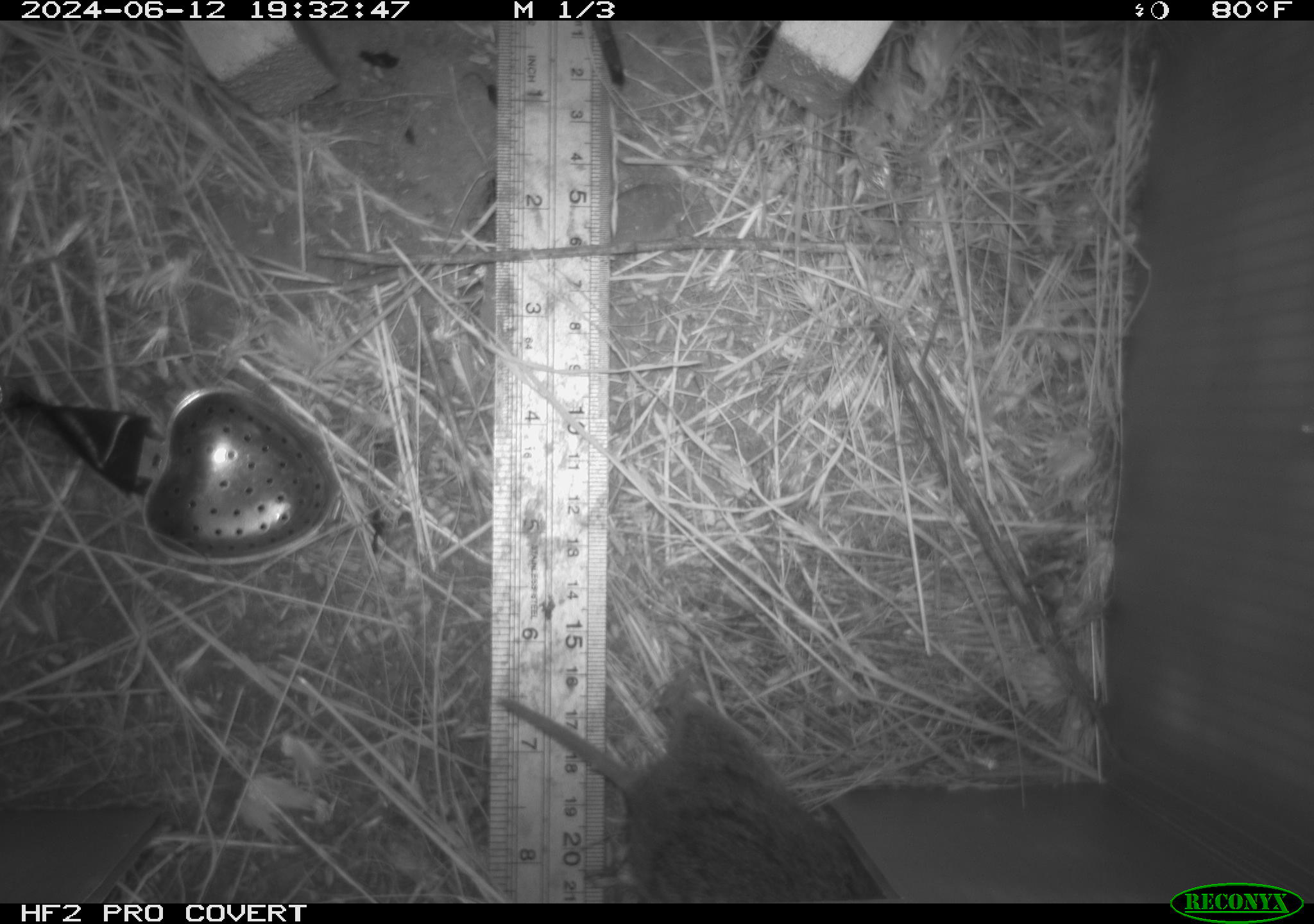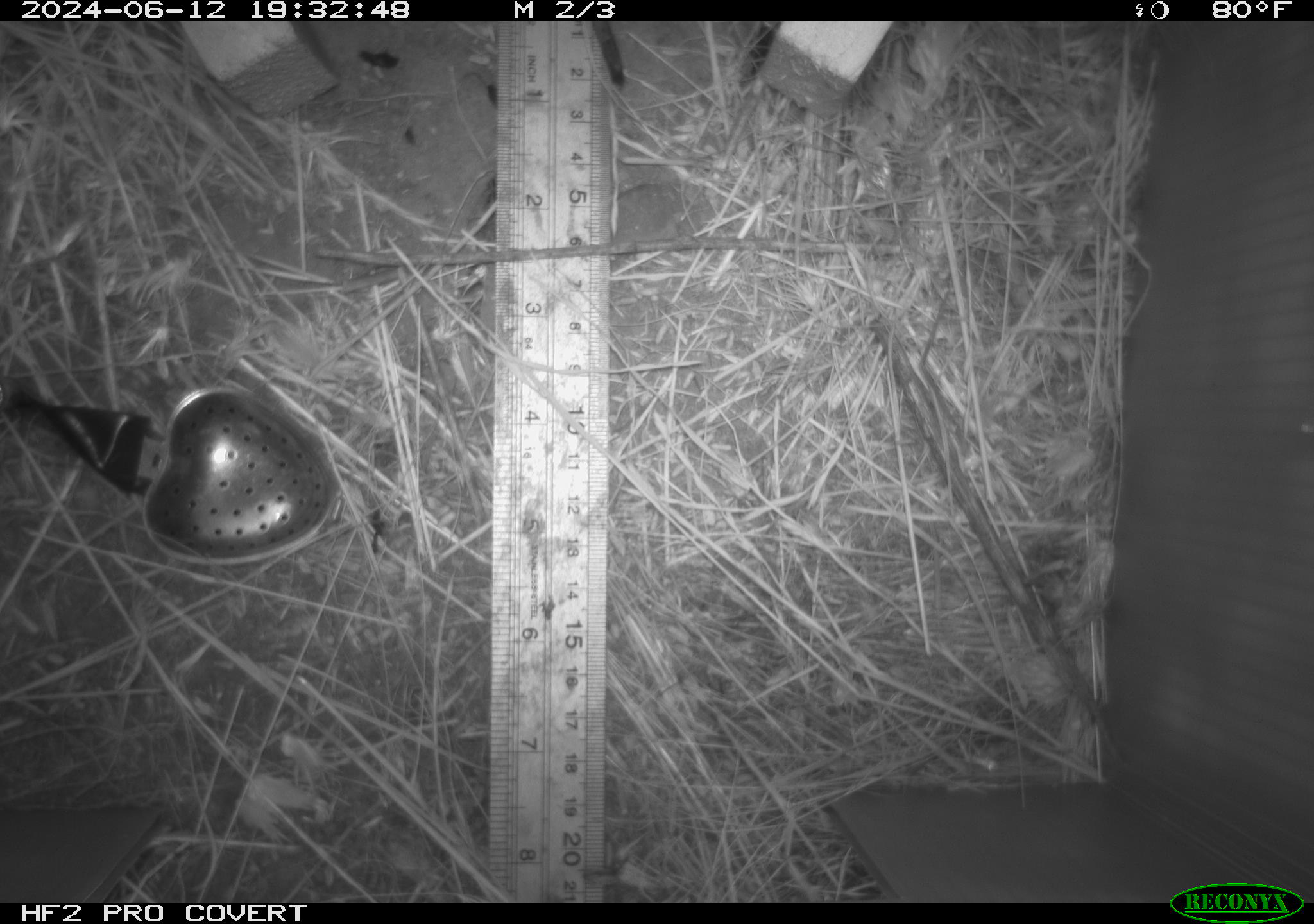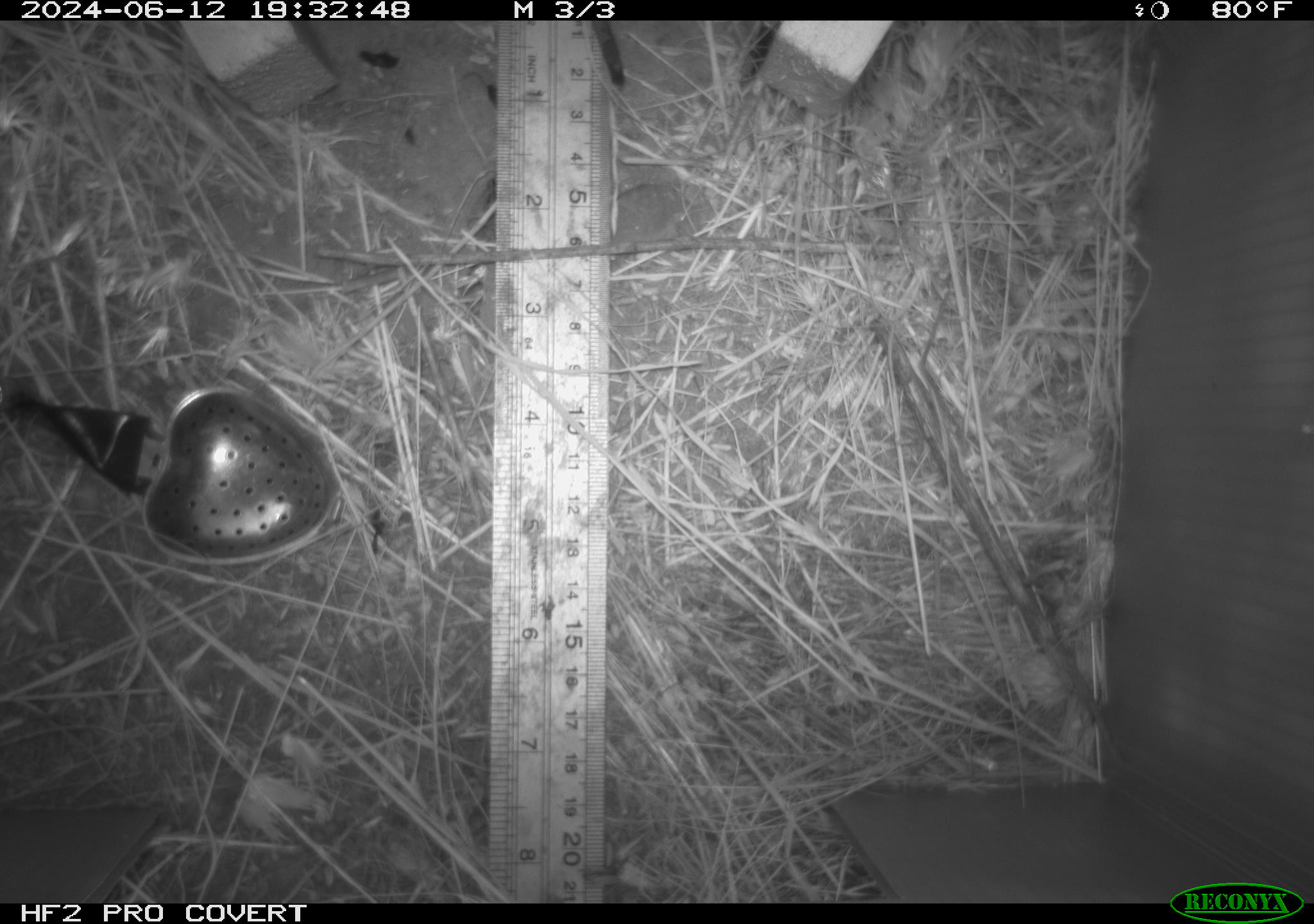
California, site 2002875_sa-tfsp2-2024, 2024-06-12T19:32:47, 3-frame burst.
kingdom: Animalia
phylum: Chordata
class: Mammalia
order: Rodentia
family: Cricetidae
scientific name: Arvicolinae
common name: voles, lemmings, and muskrats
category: arvicolinae subfamily